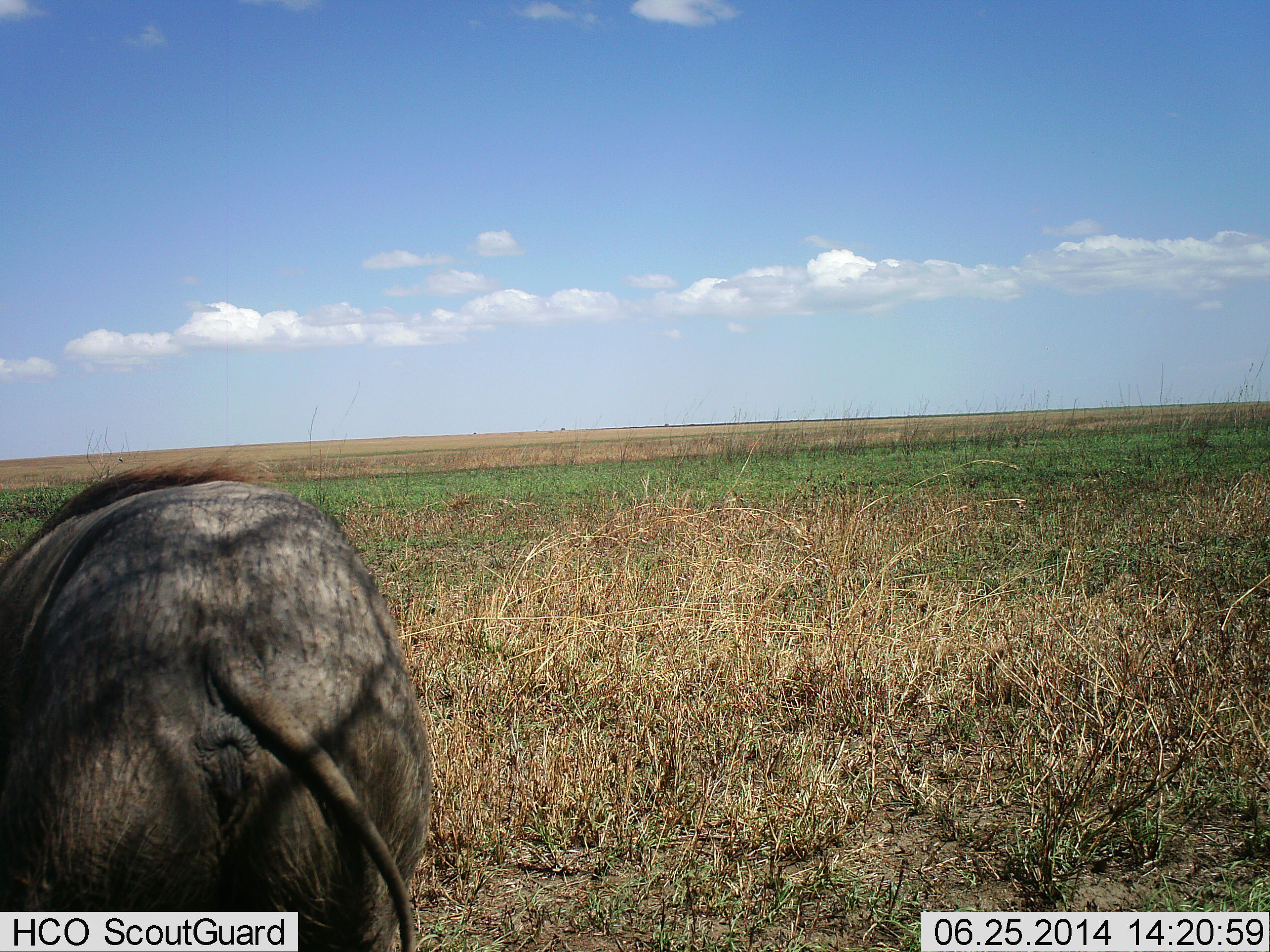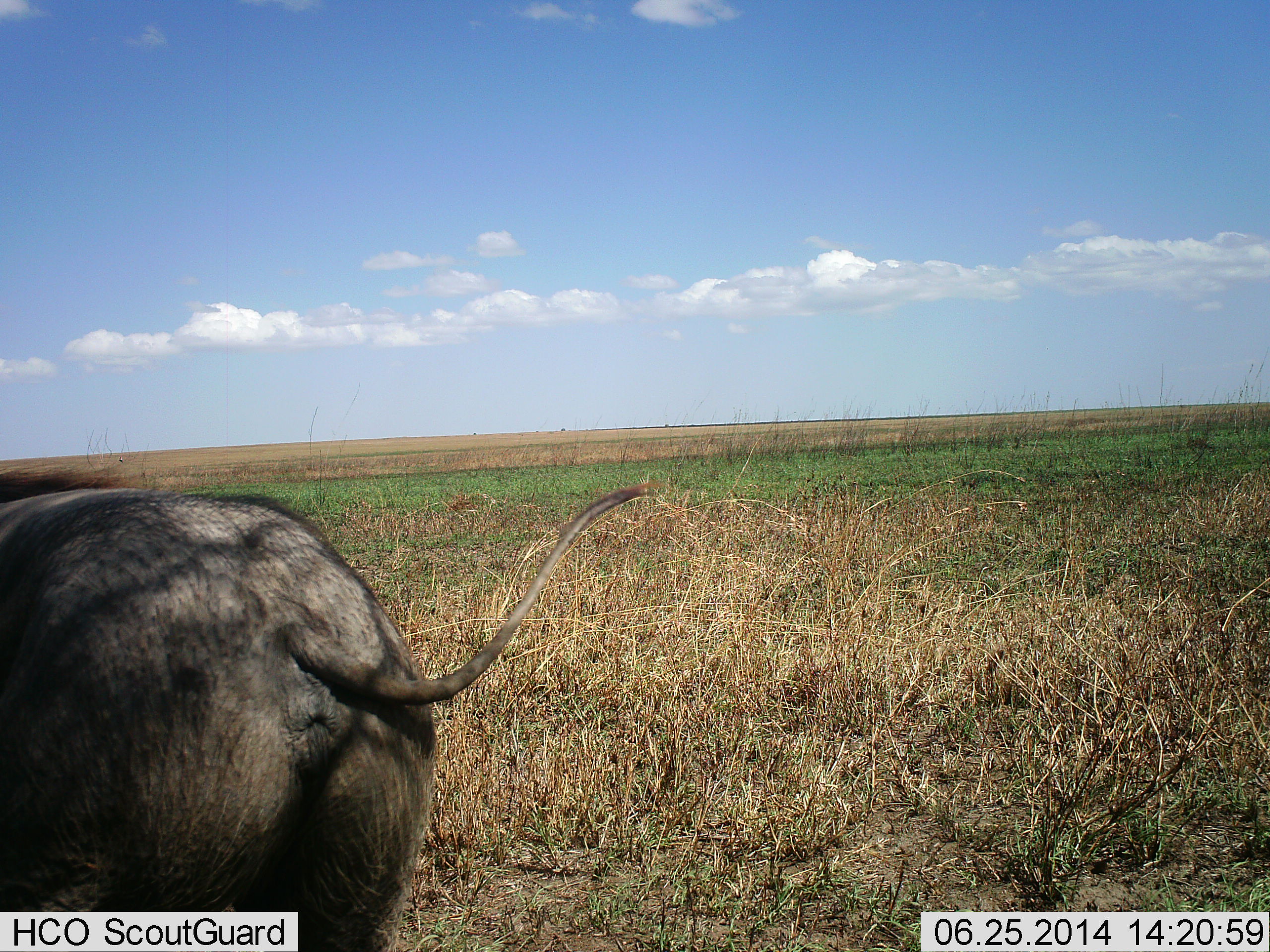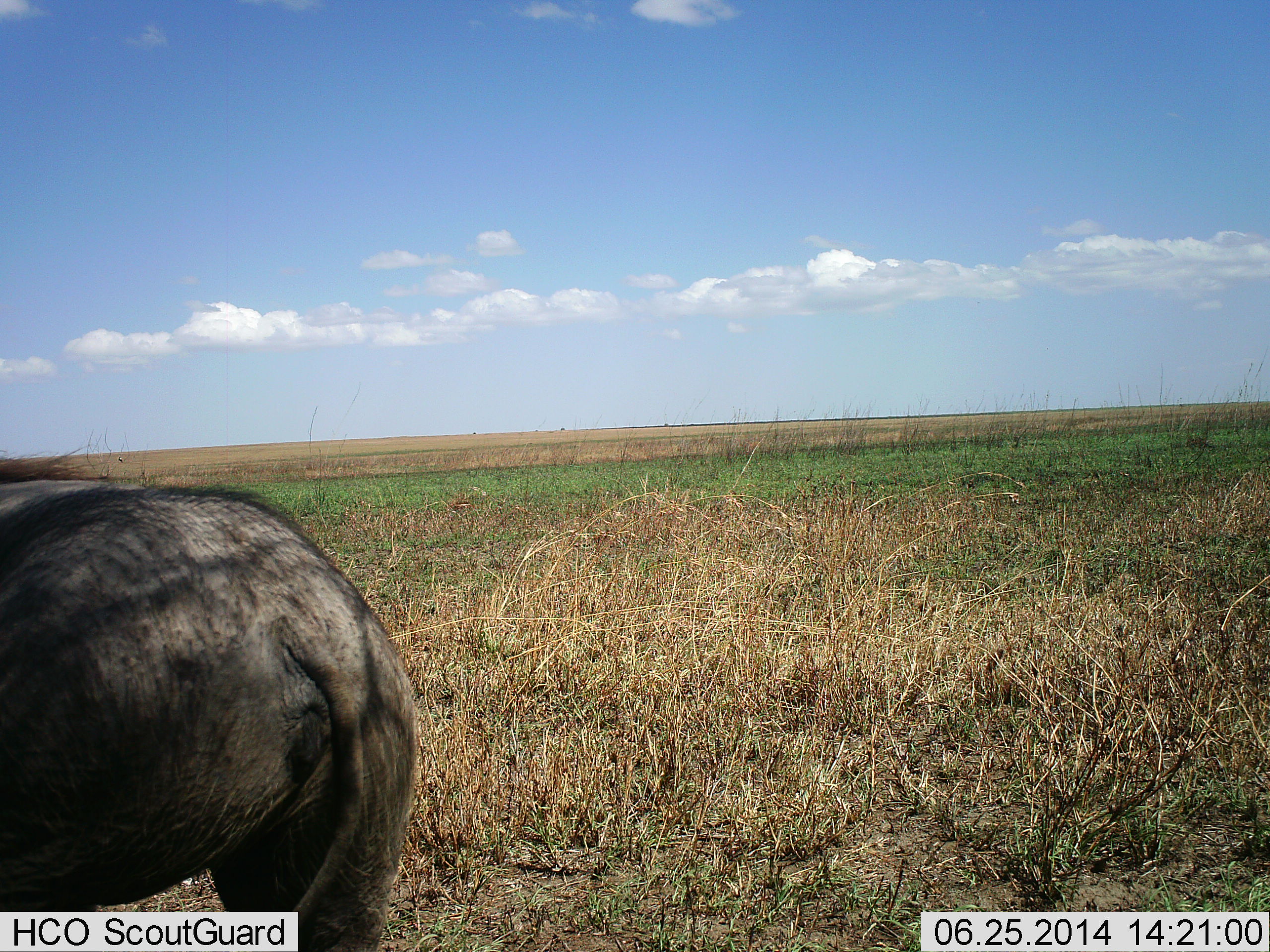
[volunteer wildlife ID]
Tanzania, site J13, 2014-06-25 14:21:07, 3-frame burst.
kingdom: Animalia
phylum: Chordata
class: Mammalia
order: Artiodactyla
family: Suidae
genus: Phacochoerus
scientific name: Phacochoerus africanus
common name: warthog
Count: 1.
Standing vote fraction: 60%.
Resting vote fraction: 0%.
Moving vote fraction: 30%.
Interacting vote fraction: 0%.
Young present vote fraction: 0%.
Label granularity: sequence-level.